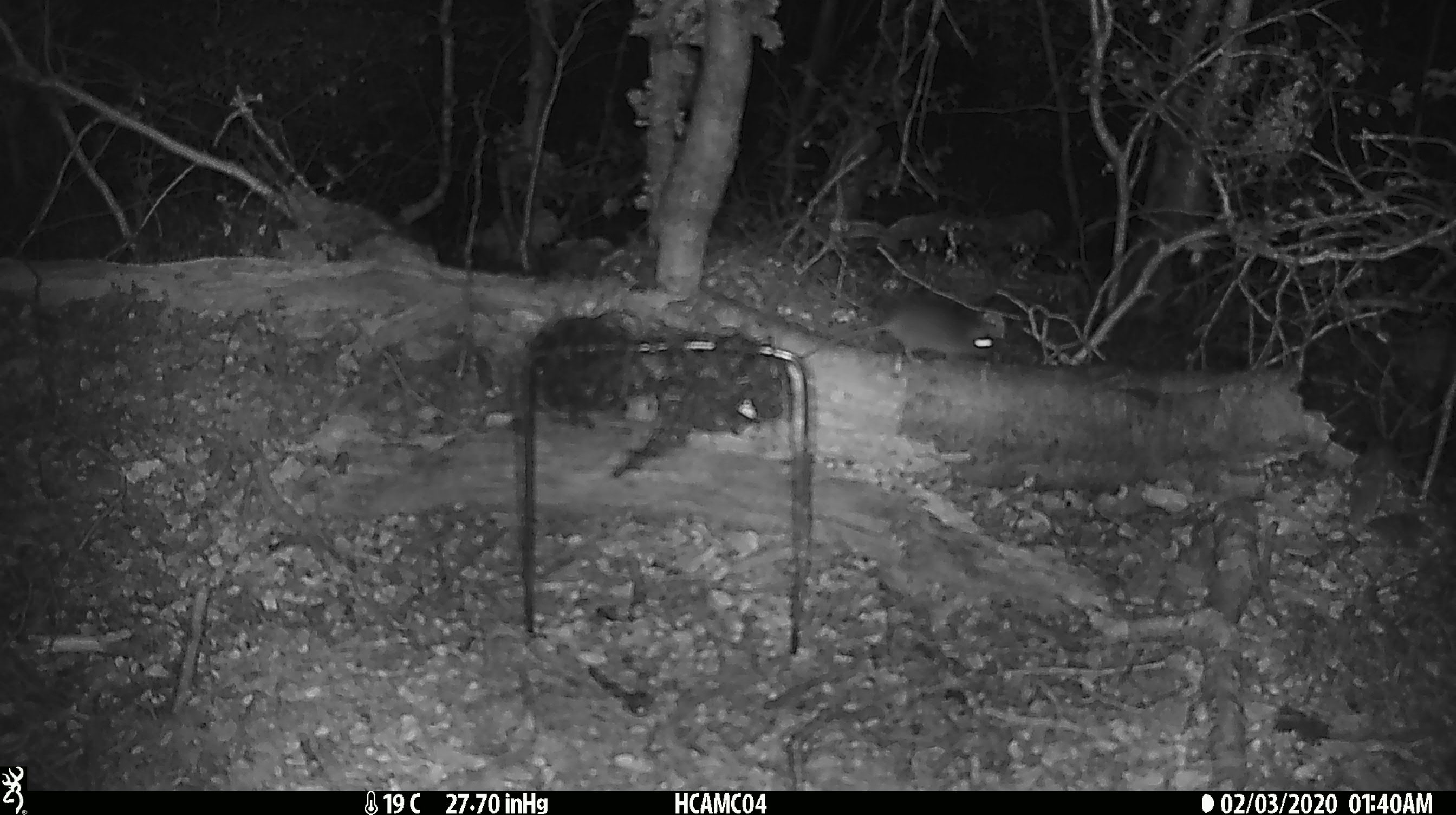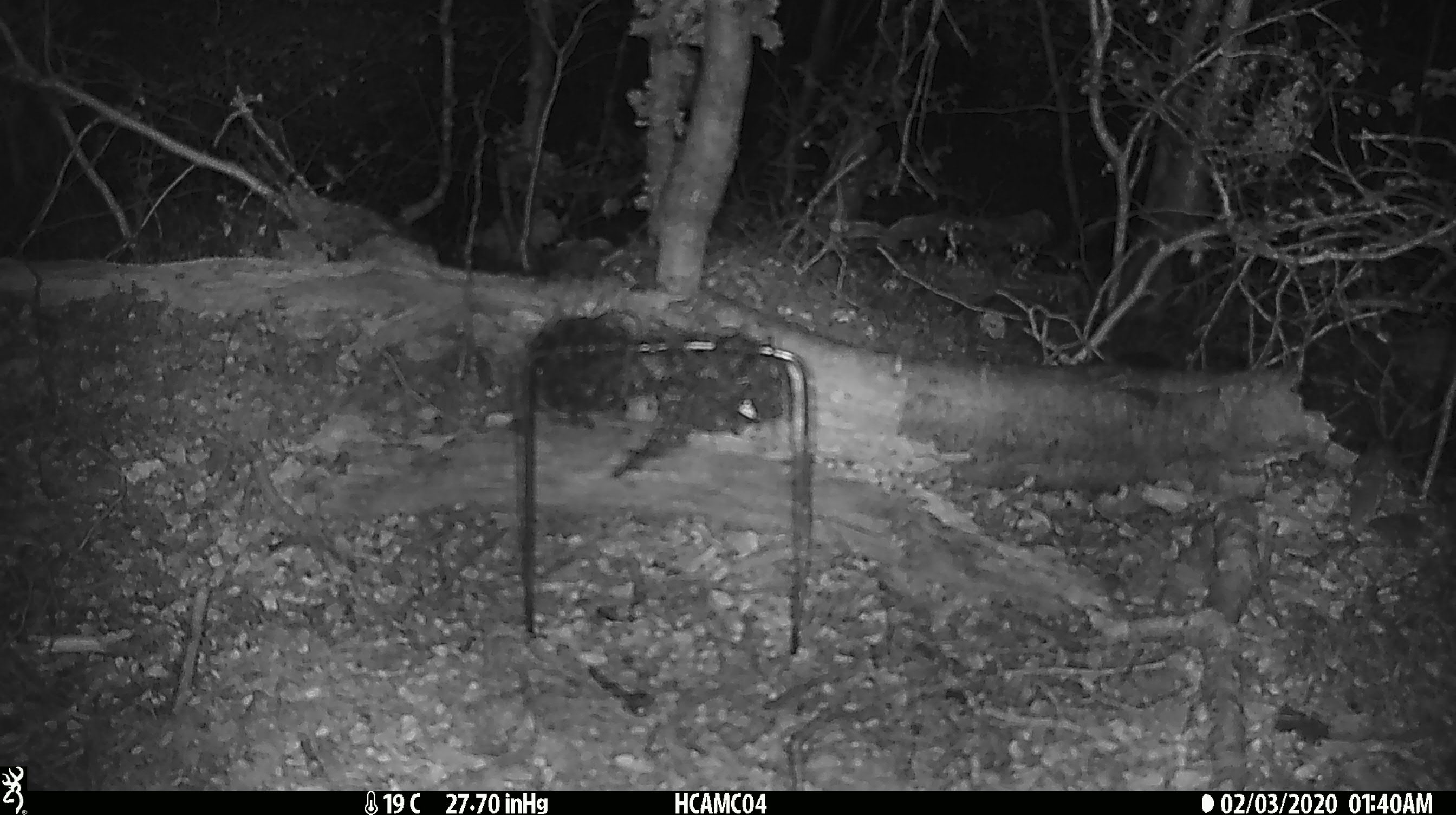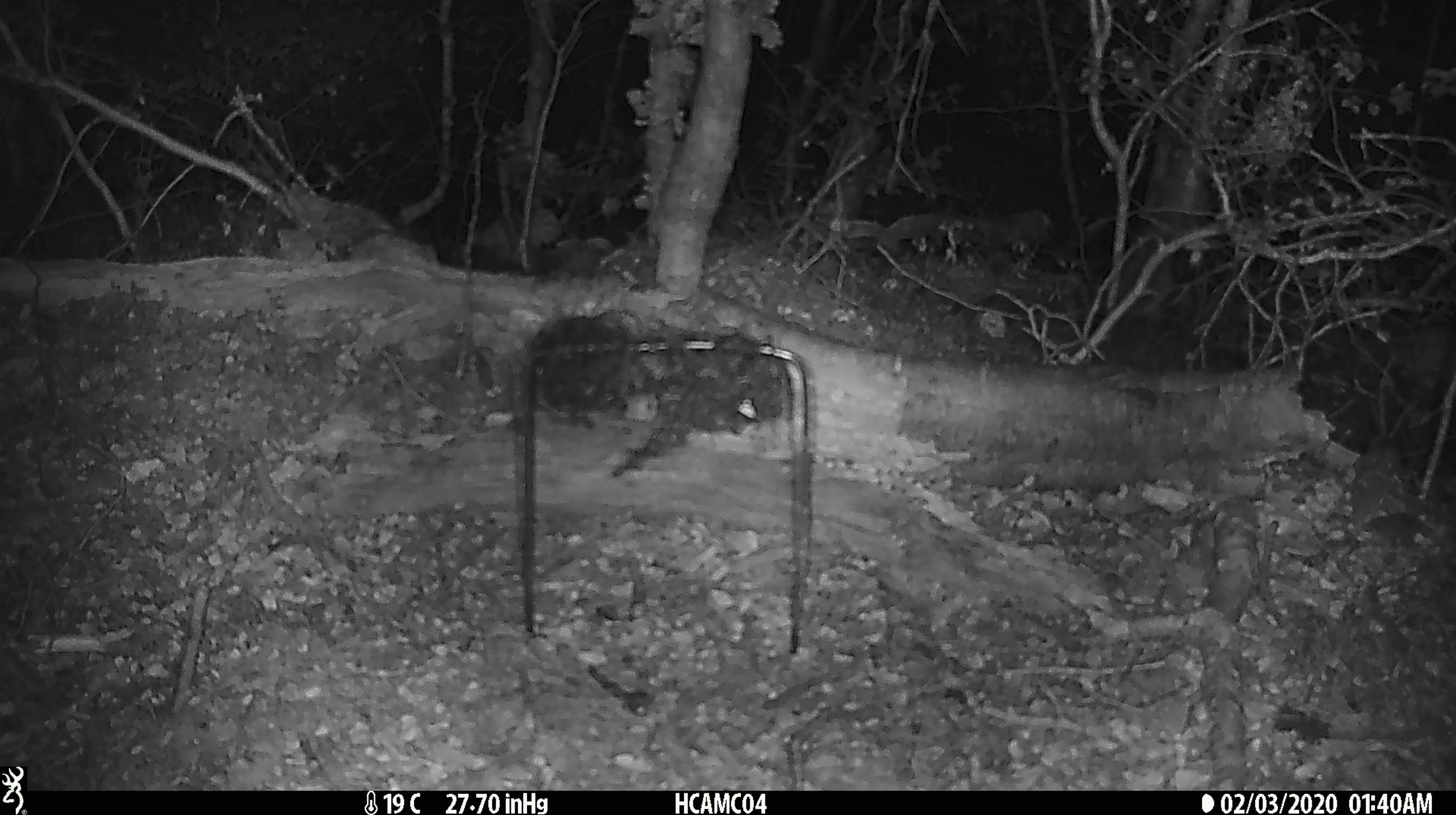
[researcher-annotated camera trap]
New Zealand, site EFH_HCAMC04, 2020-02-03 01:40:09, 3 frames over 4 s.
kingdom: Animalia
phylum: Chordata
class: Mammalia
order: Rodentia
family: Muridae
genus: Mus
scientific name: Mus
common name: mouse